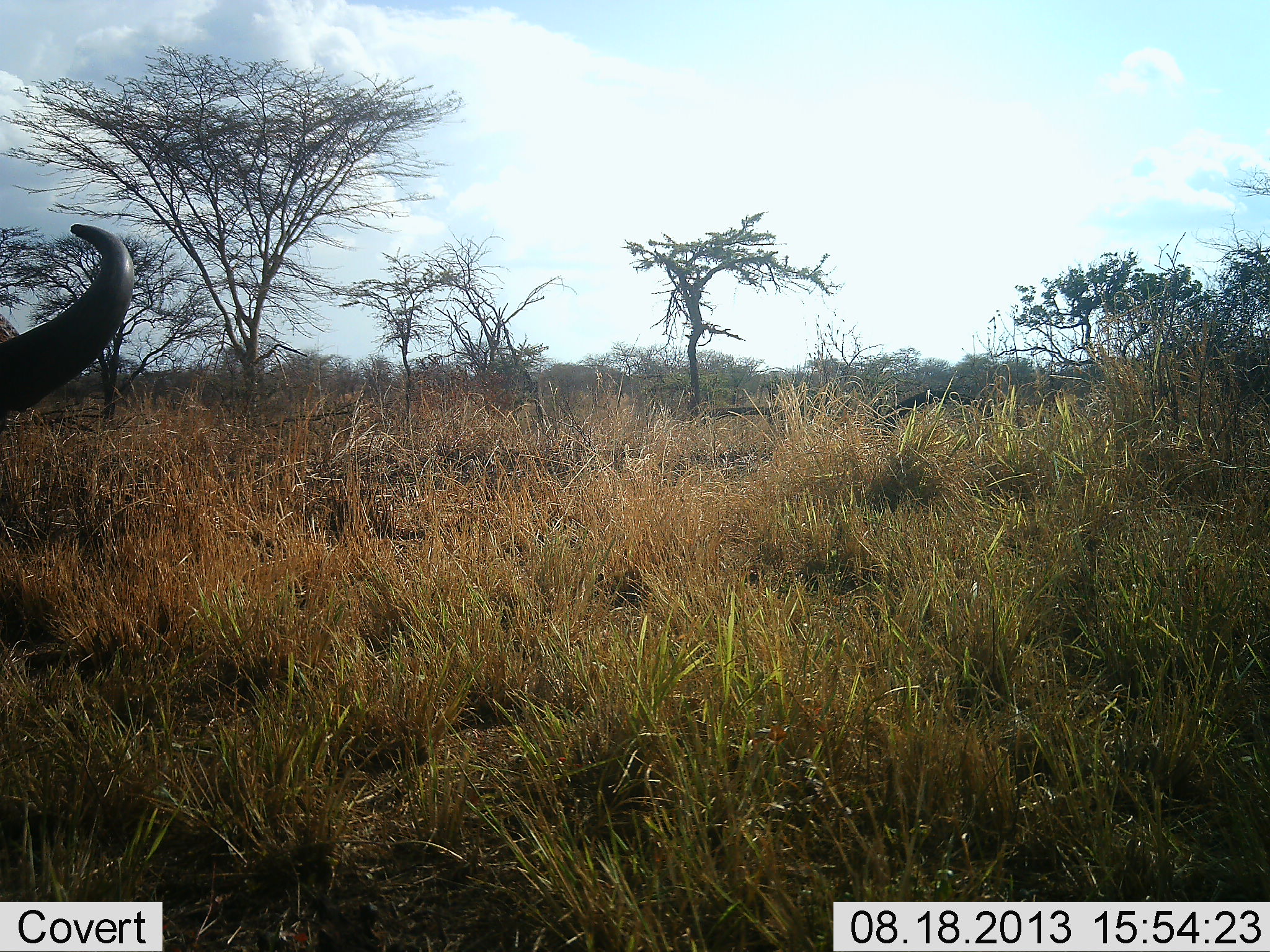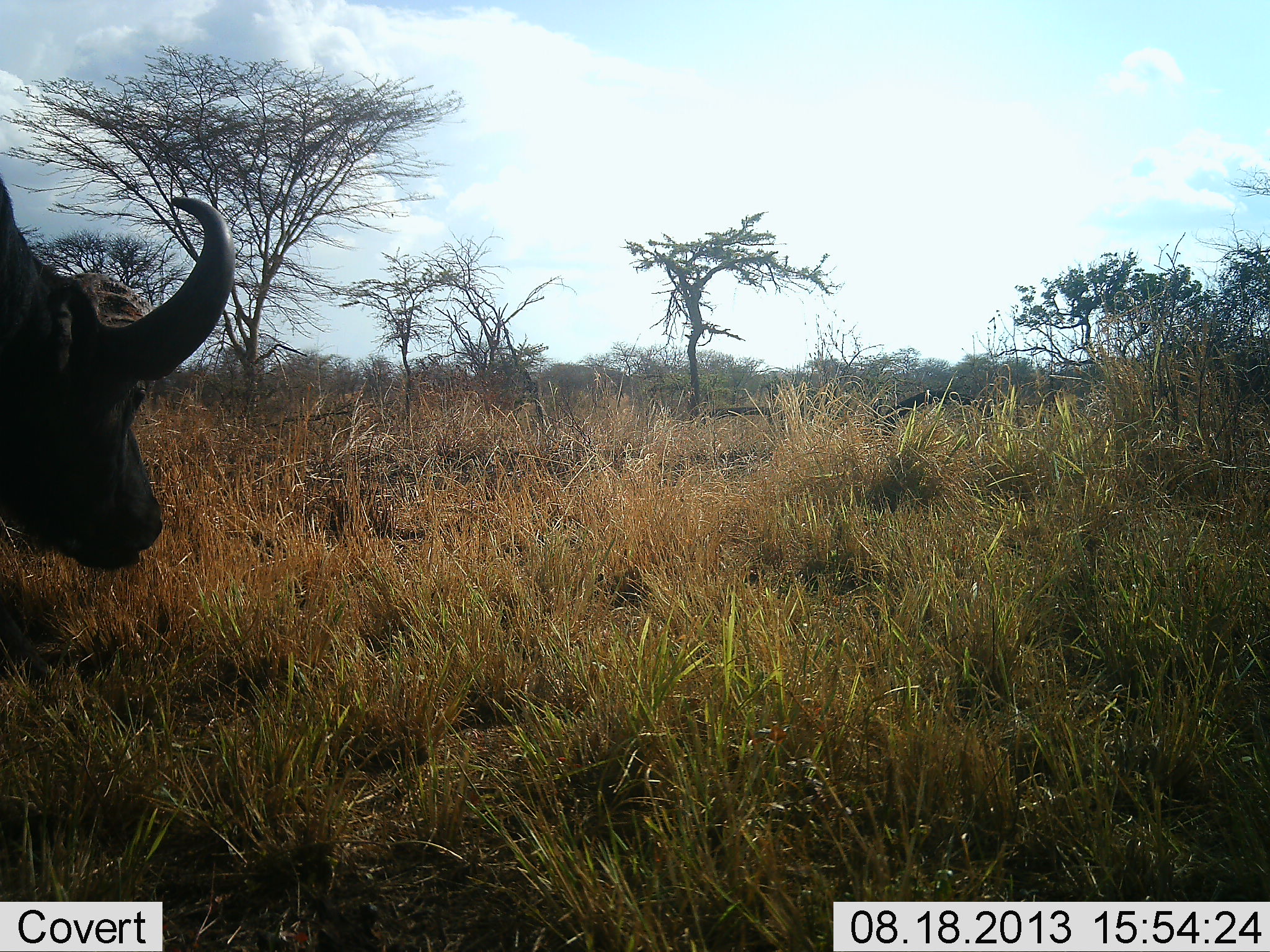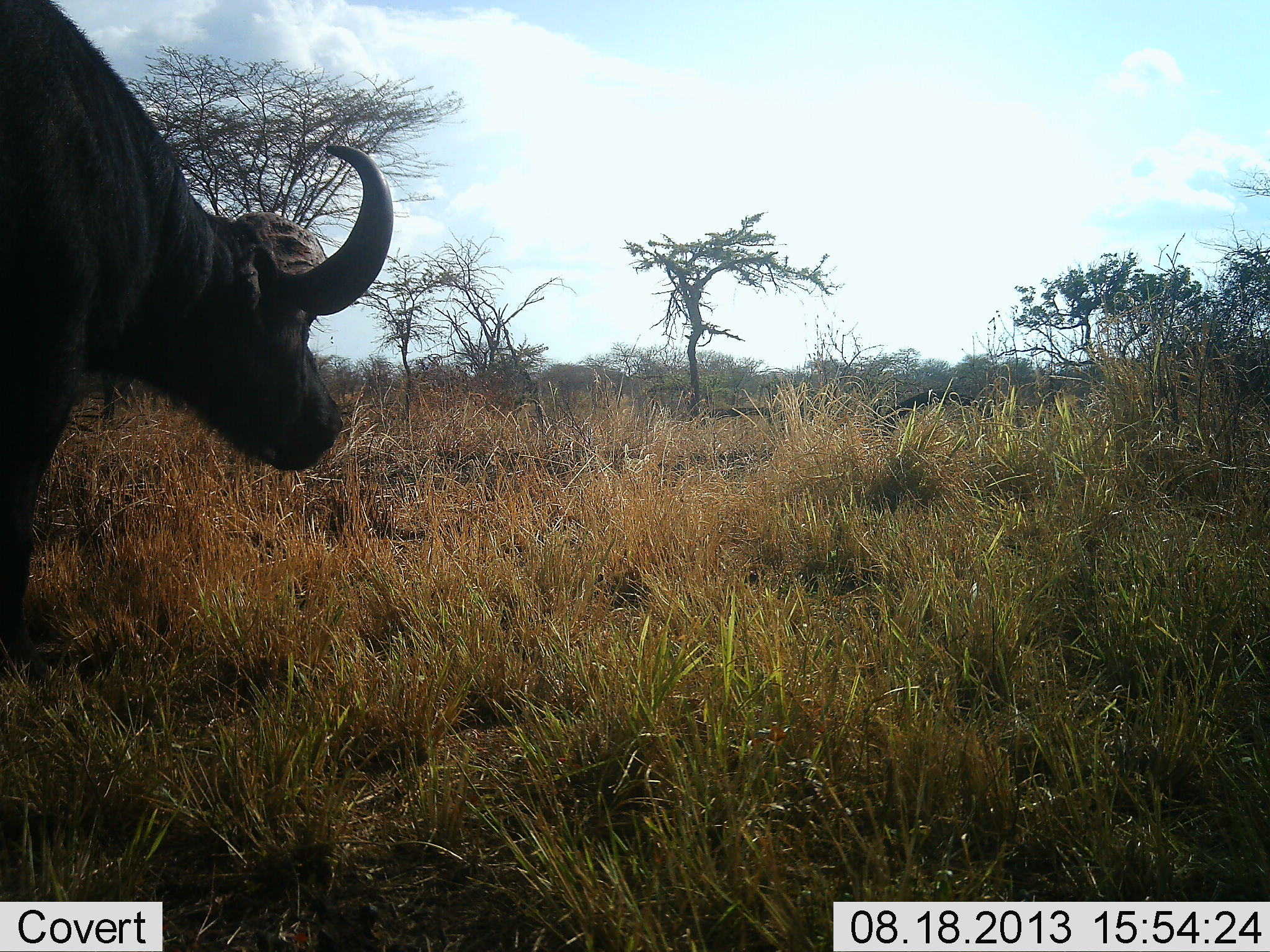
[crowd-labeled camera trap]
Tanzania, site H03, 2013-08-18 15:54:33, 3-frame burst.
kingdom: Animalia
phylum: Chordata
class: Mammalia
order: Artiodactyla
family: Bovidae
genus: Syncerus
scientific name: Syncerus caffer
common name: cape buffalo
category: buffalo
Buffalo (cape buffalo) (Syncerus caffer), count 1. Behavior (volunteer vote fractions): standing 10%, resting 0%, moving 80%, interacting 0%. Young present (vote fraction): 0%. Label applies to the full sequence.